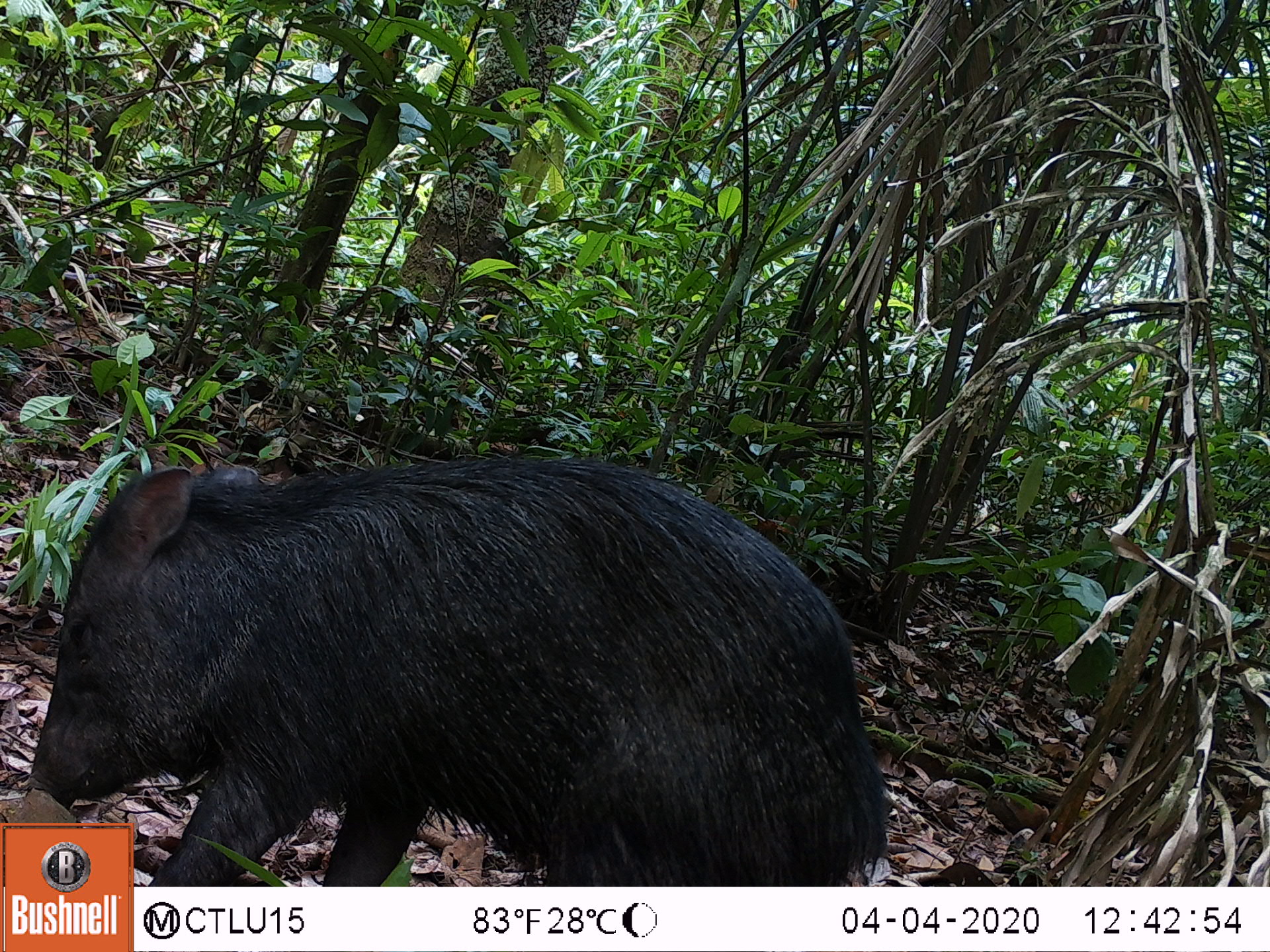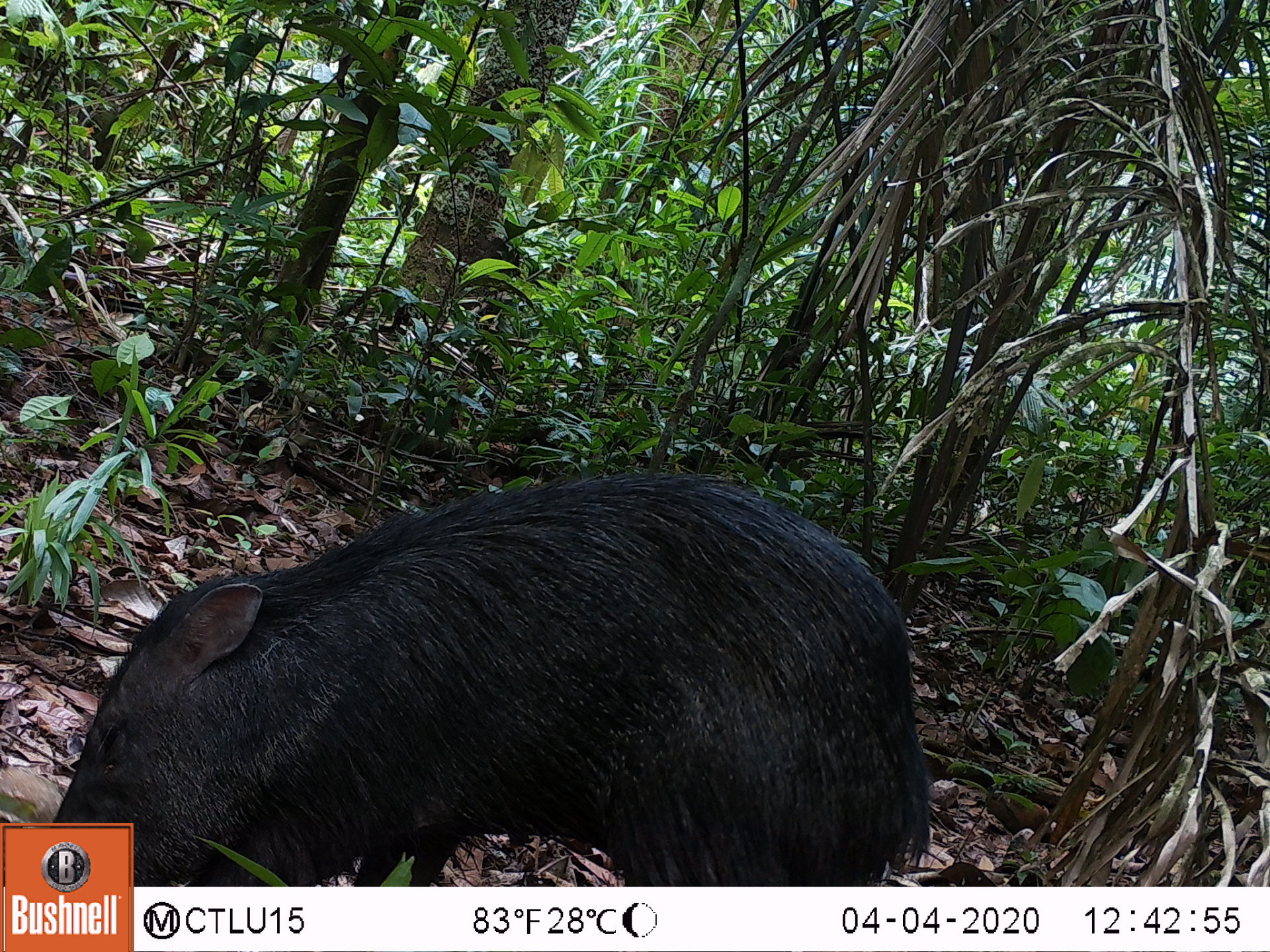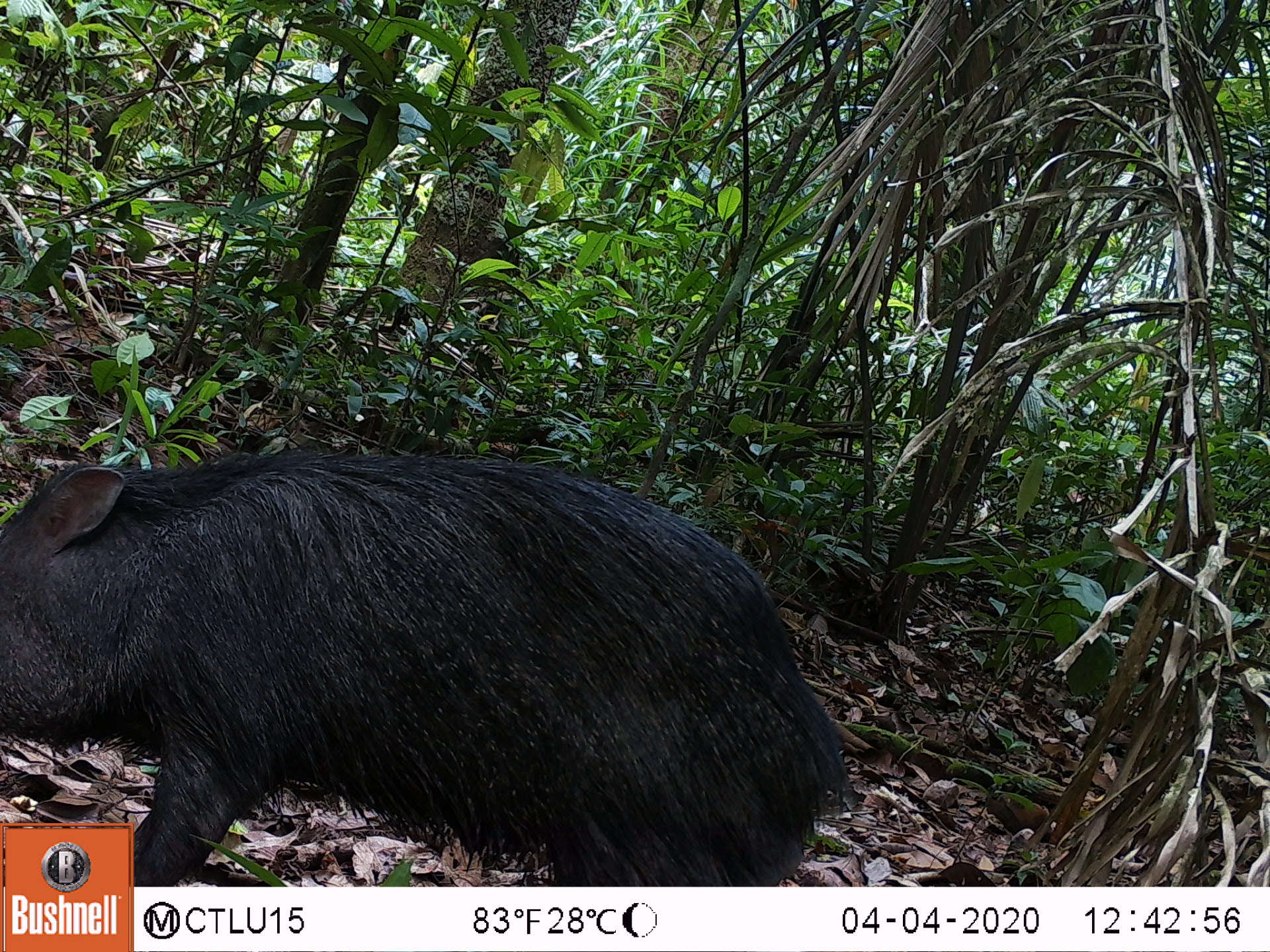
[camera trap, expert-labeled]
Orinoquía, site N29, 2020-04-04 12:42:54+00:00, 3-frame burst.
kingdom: Animalia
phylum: Chordata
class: Mammalia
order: Artiodactyla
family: Tayassuidae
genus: Pecari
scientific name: Pecari tajacu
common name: collared peccary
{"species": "collared peccary (Pecari tajacu)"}